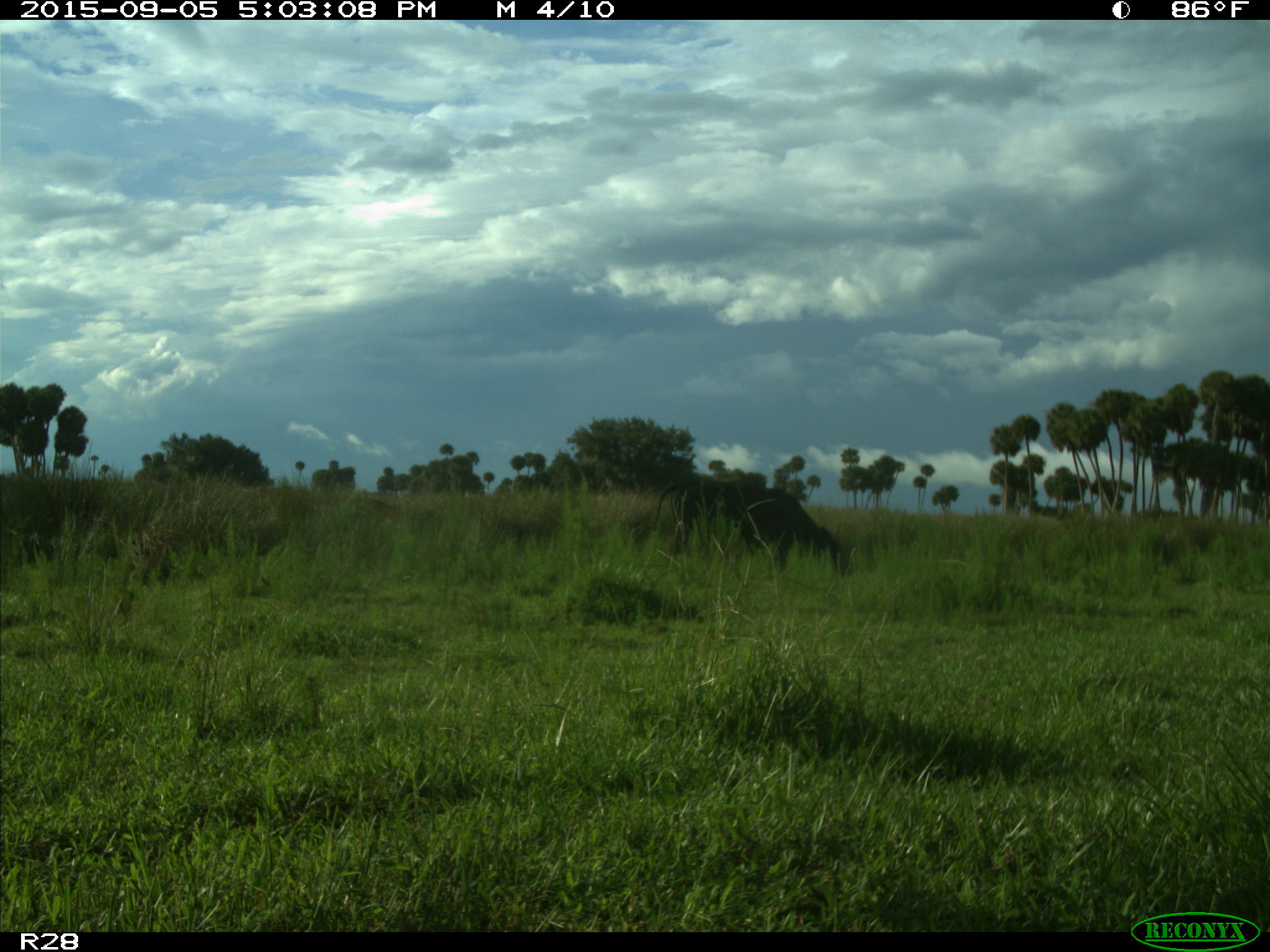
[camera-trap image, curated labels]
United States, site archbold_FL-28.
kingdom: Animalia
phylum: Chordata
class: Mammalia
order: Artiodactyla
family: Bovidae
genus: Bos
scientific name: Bos taurus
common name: domestic cow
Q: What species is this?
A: Bos taurus (domestic cow).